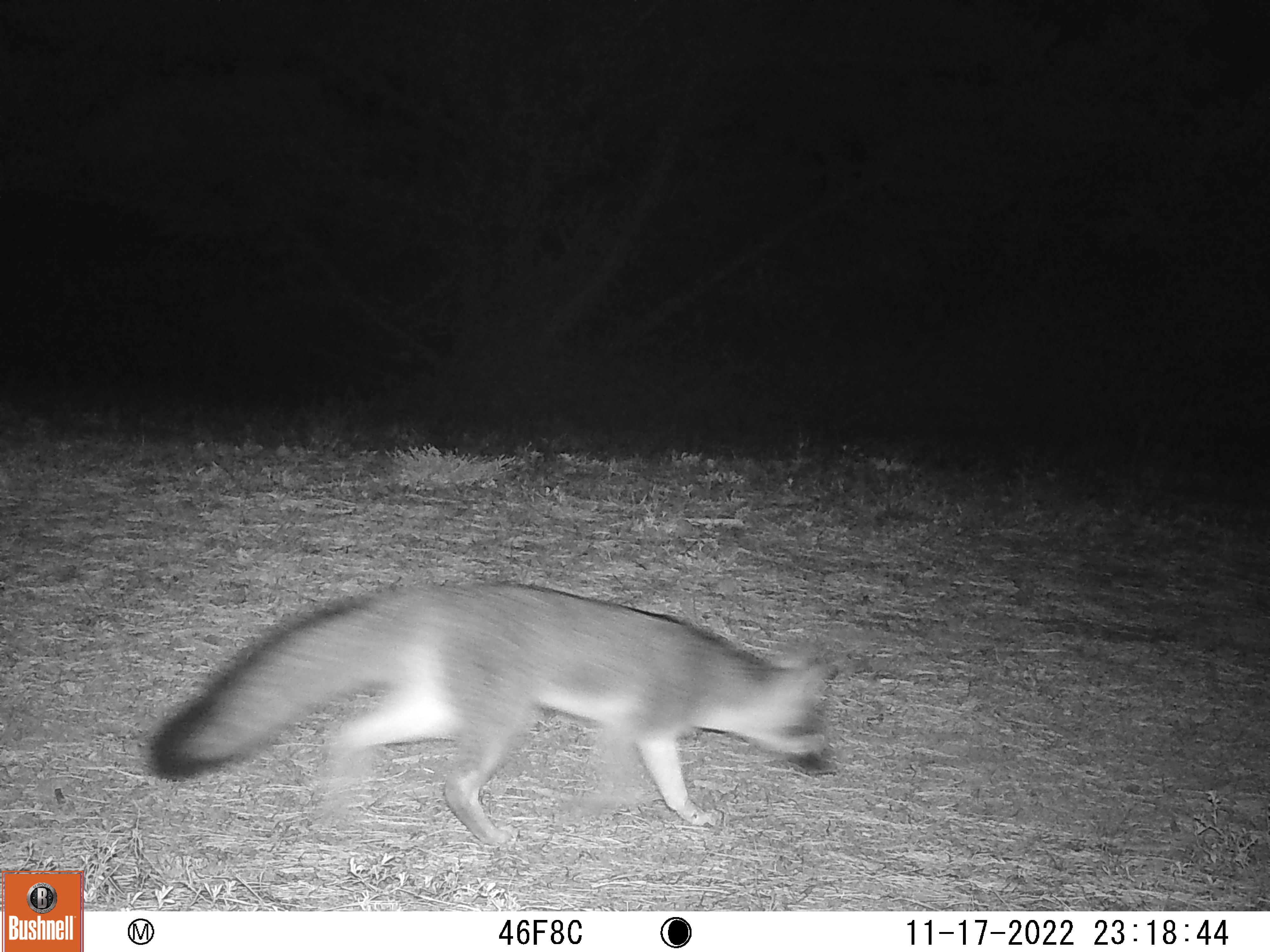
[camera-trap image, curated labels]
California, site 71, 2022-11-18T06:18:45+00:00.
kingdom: Animalia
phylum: Chordata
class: Mammalia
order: Carnivora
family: Canidae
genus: Urocyon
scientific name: Urocyon cinereoargenteus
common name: gray fox